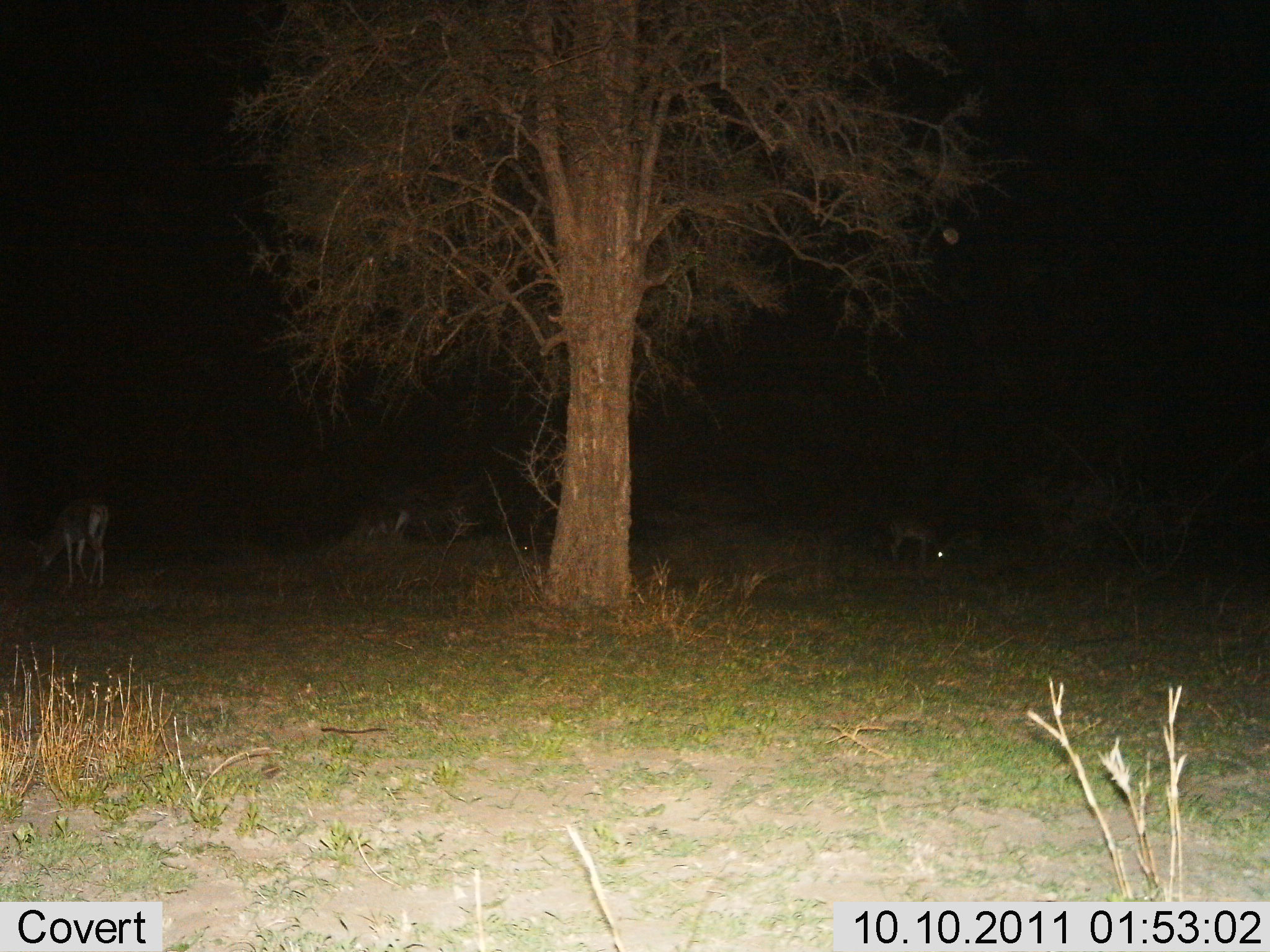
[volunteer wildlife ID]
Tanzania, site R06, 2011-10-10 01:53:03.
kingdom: Animalia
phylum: Chordata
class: Mammalia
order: Artiodactyla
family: Bovidae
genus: Nanger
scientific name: Nanger granti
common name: grant's gazelle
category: gazellegrants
Gazellegrants (grant's gazelle) (Nanger granti), count 3. Behavior (volunteer vote fractions): standing 38%, resting 0%, moving 0%, interacting 0%. Young present (vote fraction): 0%. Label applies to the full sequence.